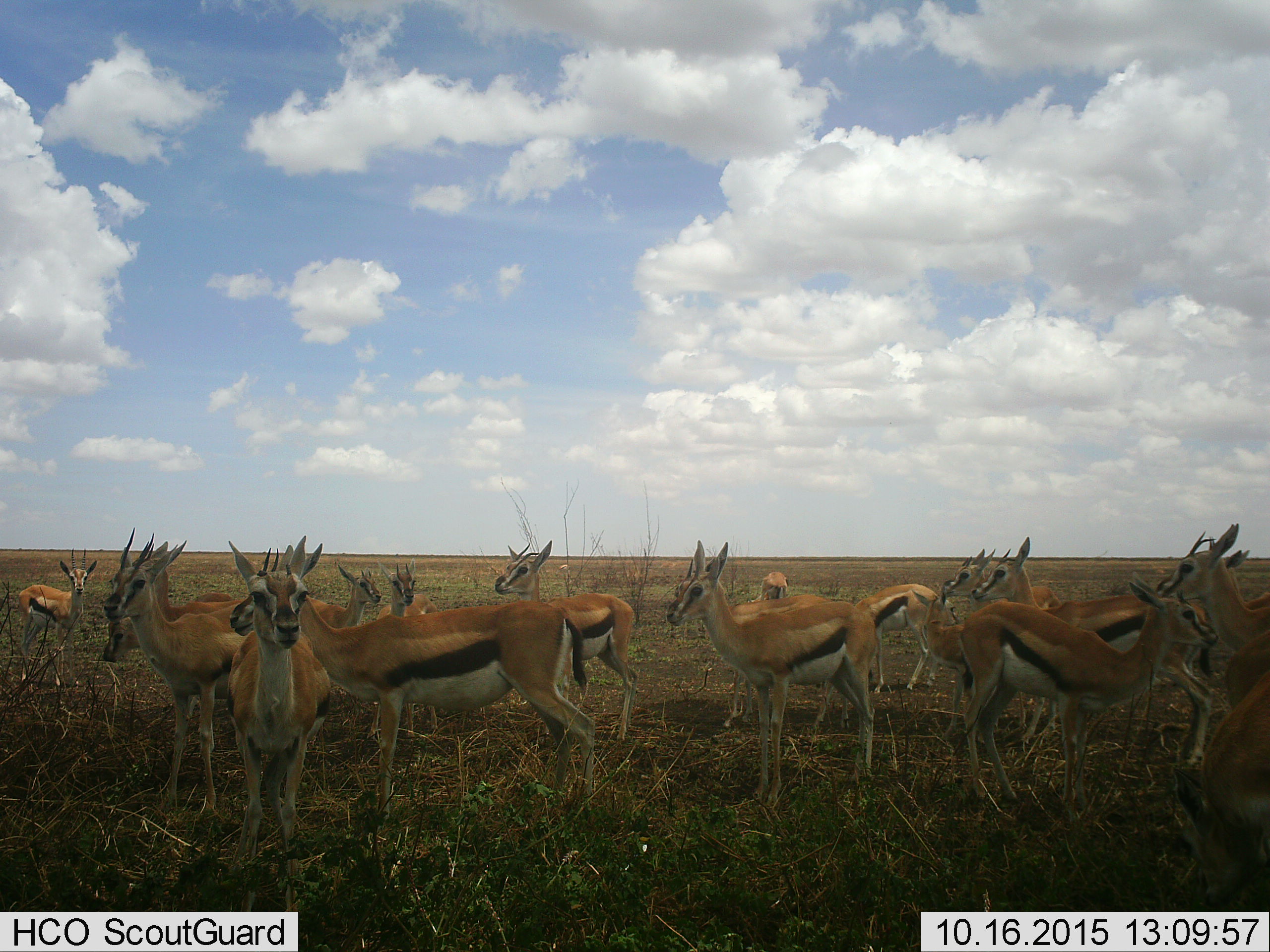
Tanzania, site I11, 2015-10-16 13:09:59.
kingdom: Animalia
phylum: Chordata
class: Mammalia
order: Artiodactyla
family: Bovidae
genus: Eudorcas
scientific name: Eudorcas thomsonii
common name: thomson's gazelle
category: gazellethomsons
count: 11-50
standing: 100%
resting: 0%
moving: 0%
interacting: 0%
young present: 0%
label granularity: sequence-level